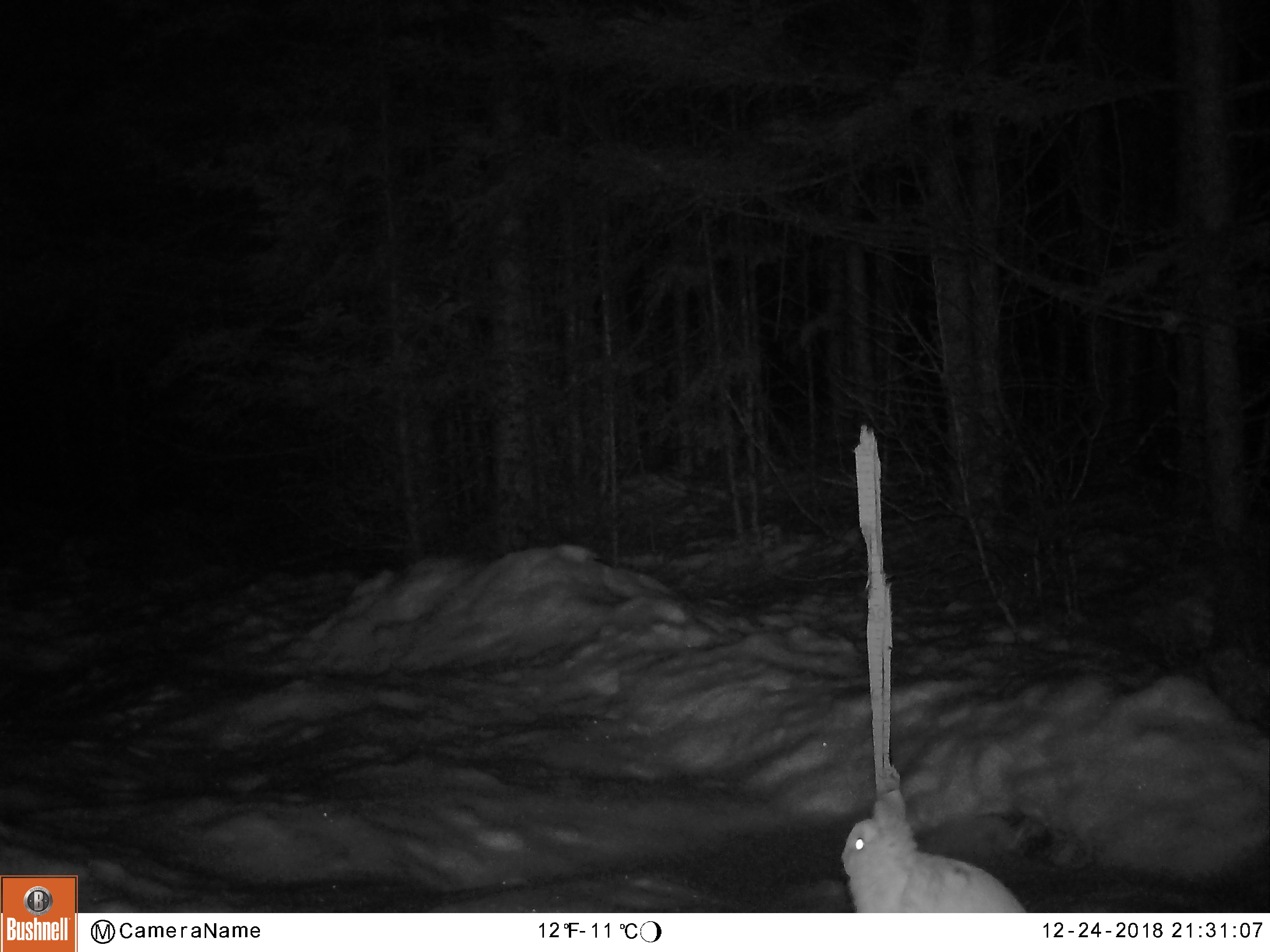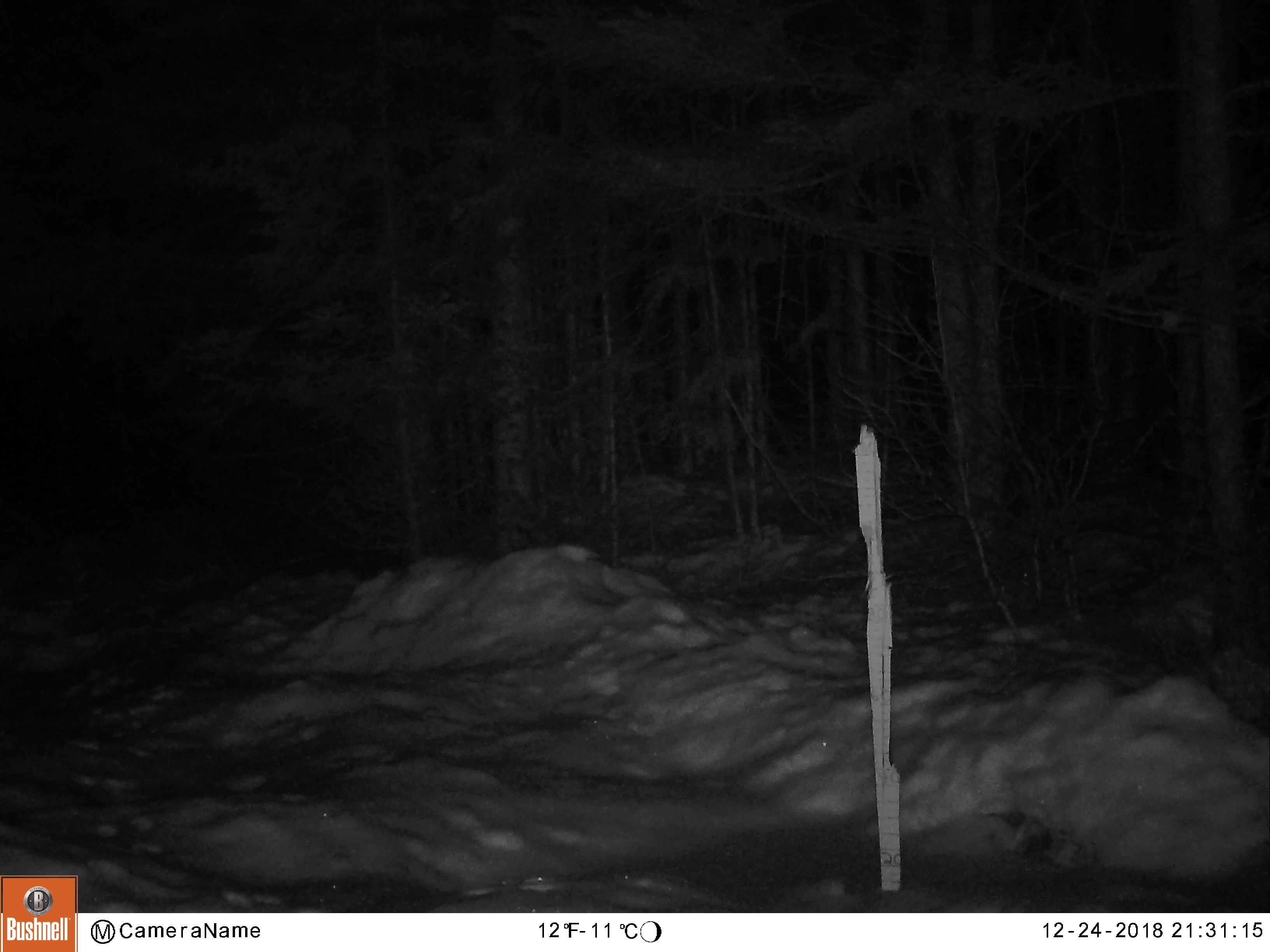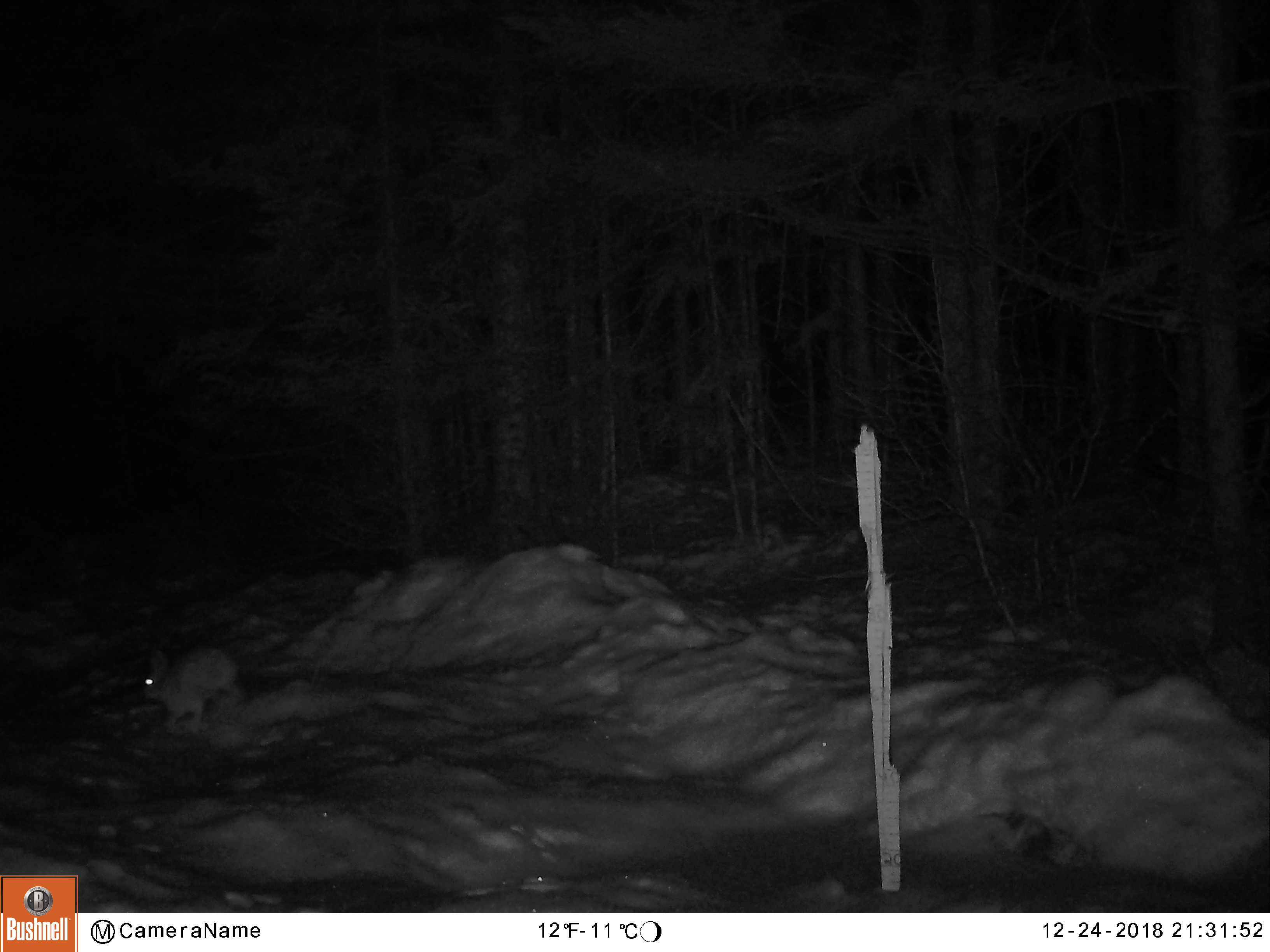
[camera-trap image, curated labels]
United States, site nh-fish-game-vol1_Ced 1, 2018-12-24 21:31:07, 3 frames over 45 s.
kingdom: Animalia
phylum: Chordata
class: Mammalia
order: Lagomorpha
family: Leporidae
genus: Lepus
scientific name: Lepus americanus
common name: snowshoe hare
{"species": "snowshoe hare (Lepus americanus)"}